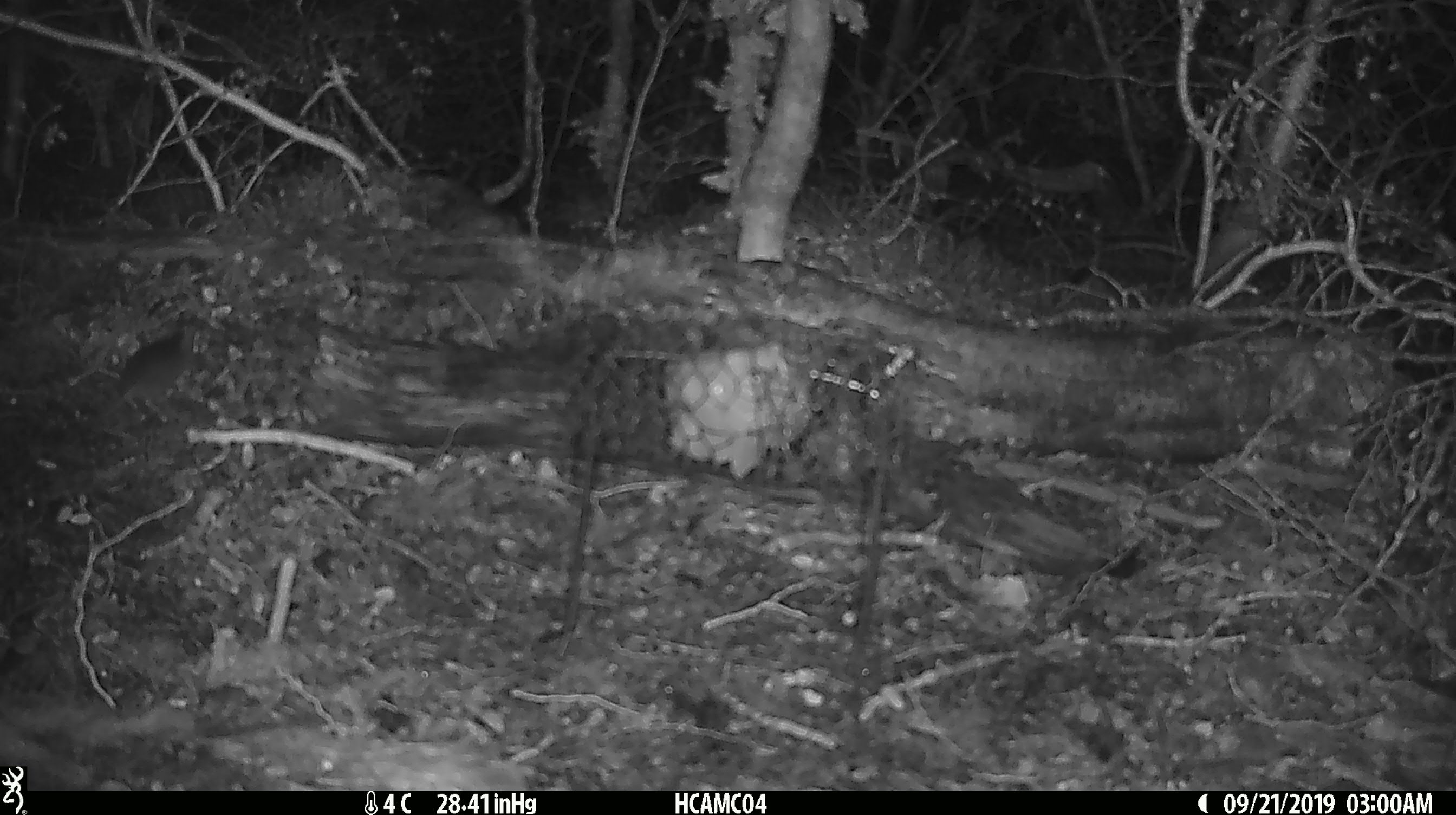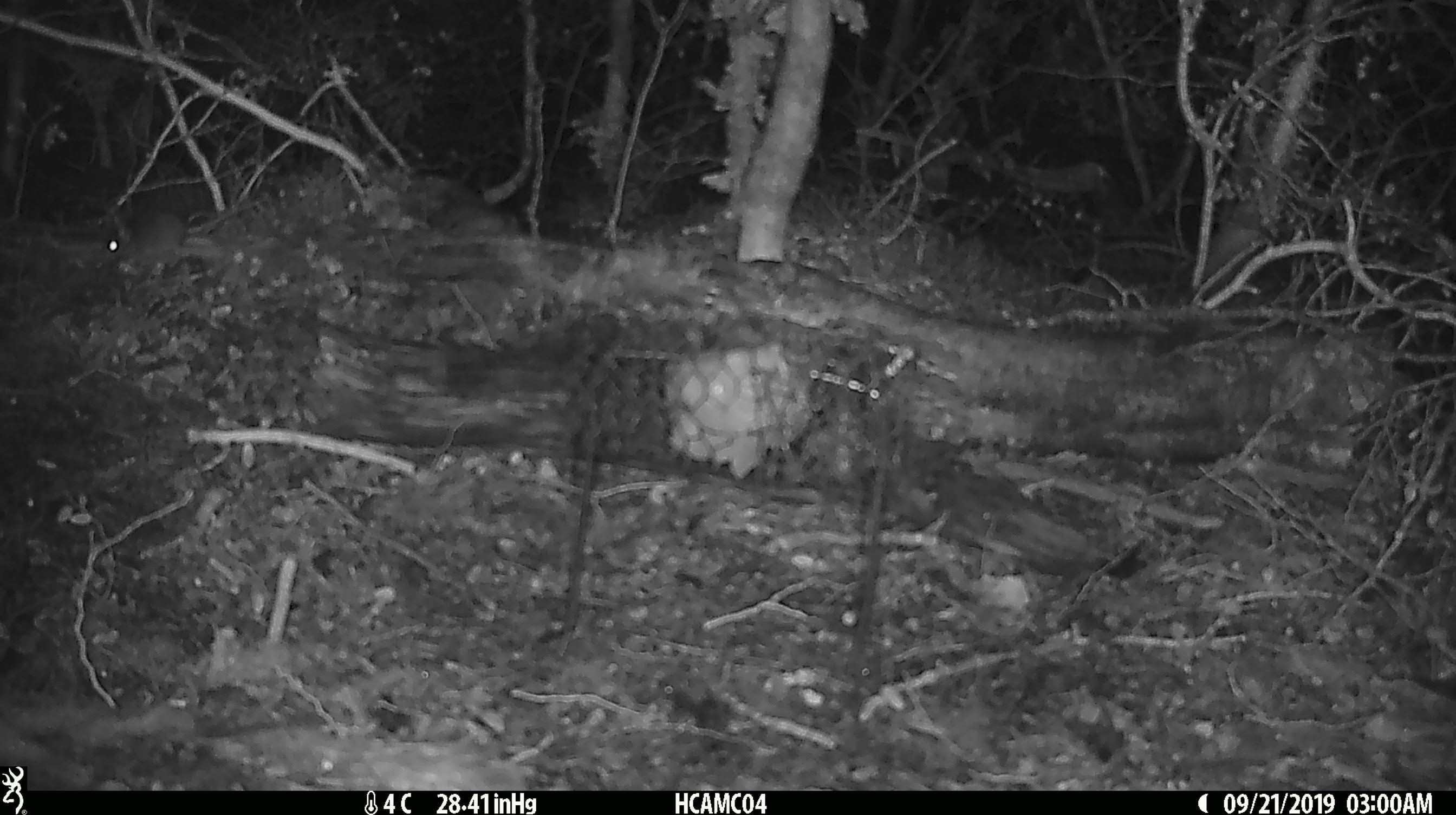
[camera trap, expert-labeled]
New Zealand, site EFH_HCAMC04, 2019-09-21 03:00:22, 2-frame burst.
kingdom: Animalia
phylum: Chordata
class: Mammalia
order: Rodentia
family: Muridae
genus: Mus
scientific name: Mus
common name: mouse